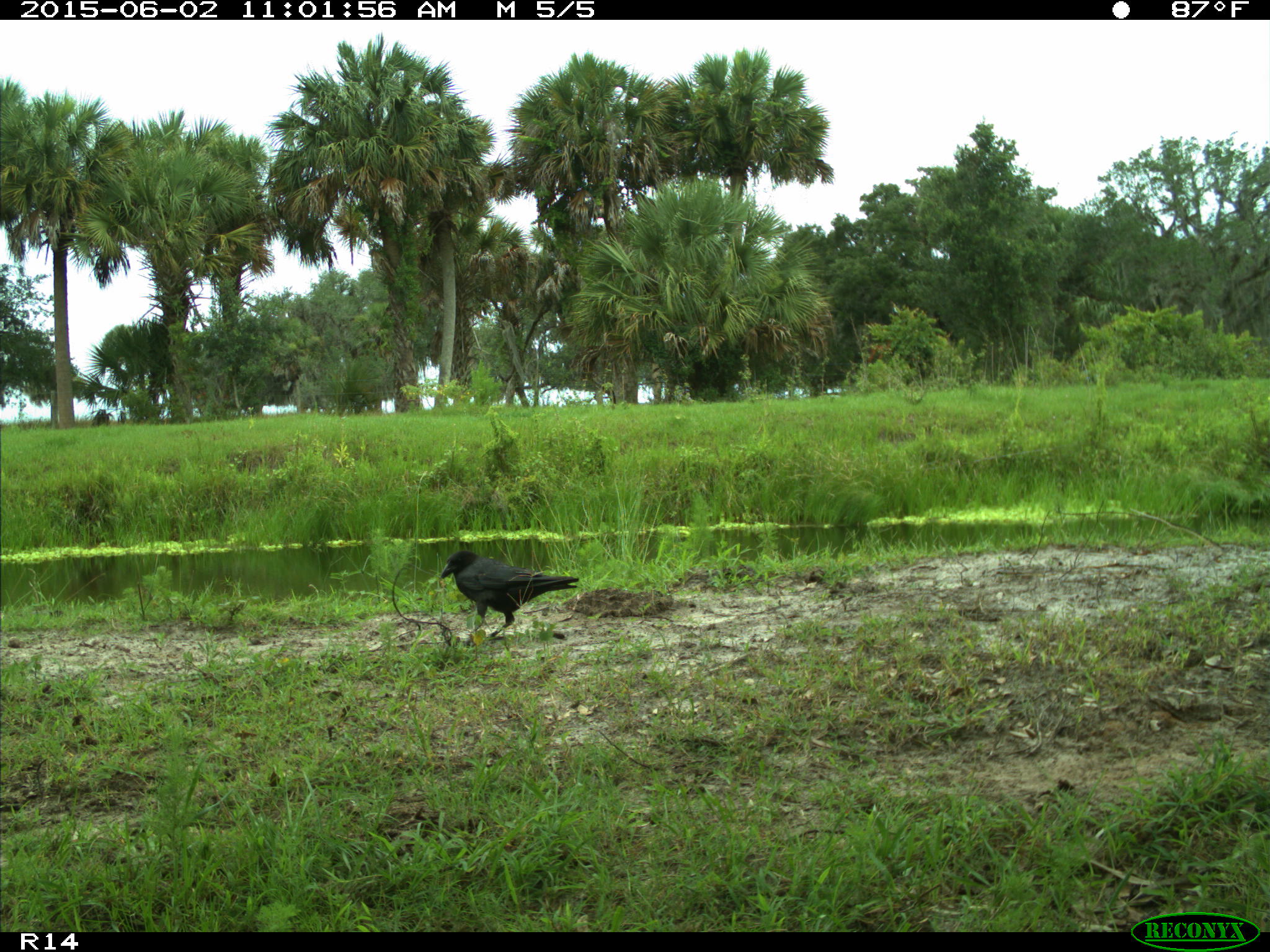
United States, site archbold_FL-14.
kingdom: Animalia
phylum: Chordata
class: Aves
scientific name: Aves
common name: birds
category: unidentified bird